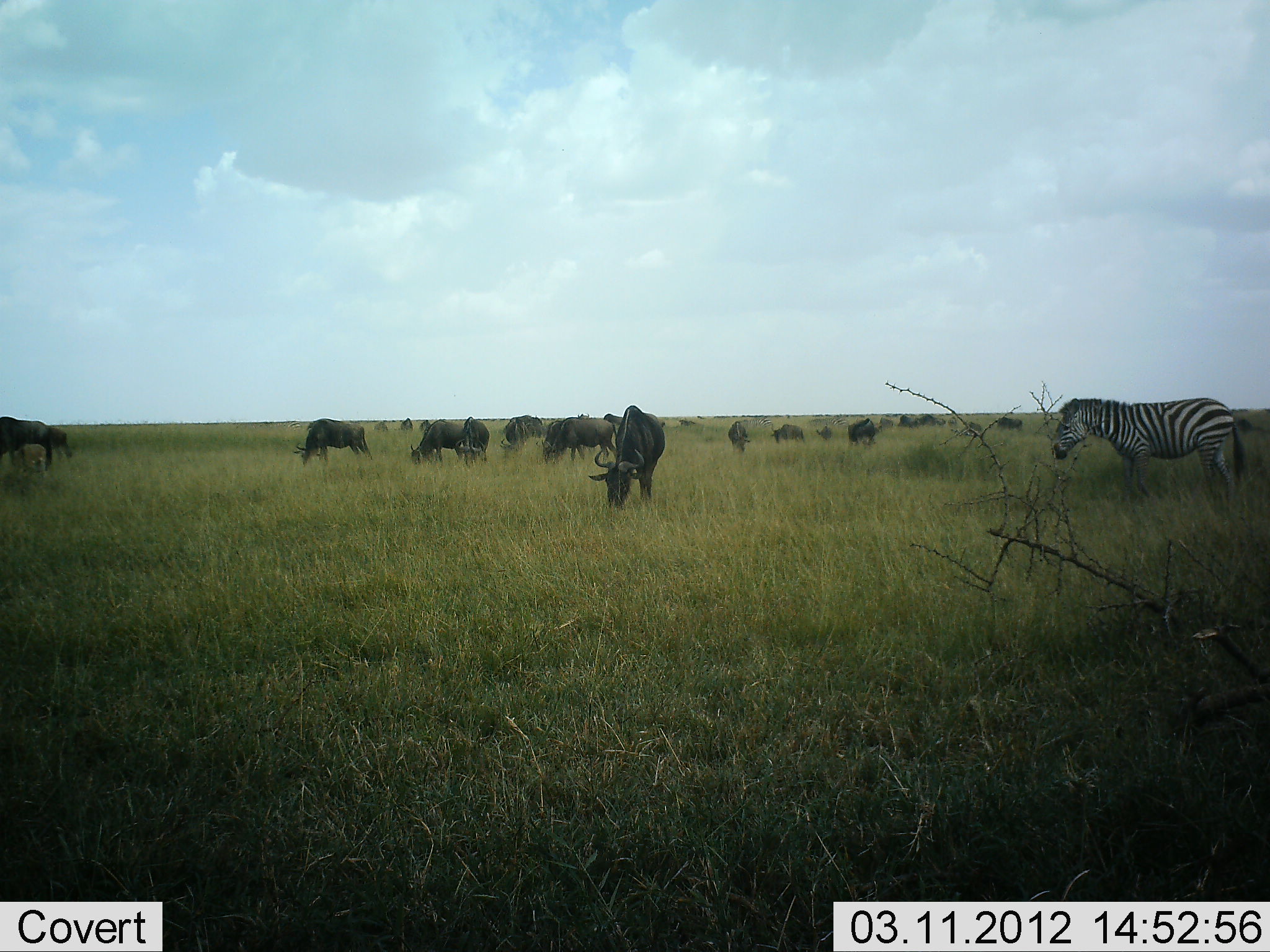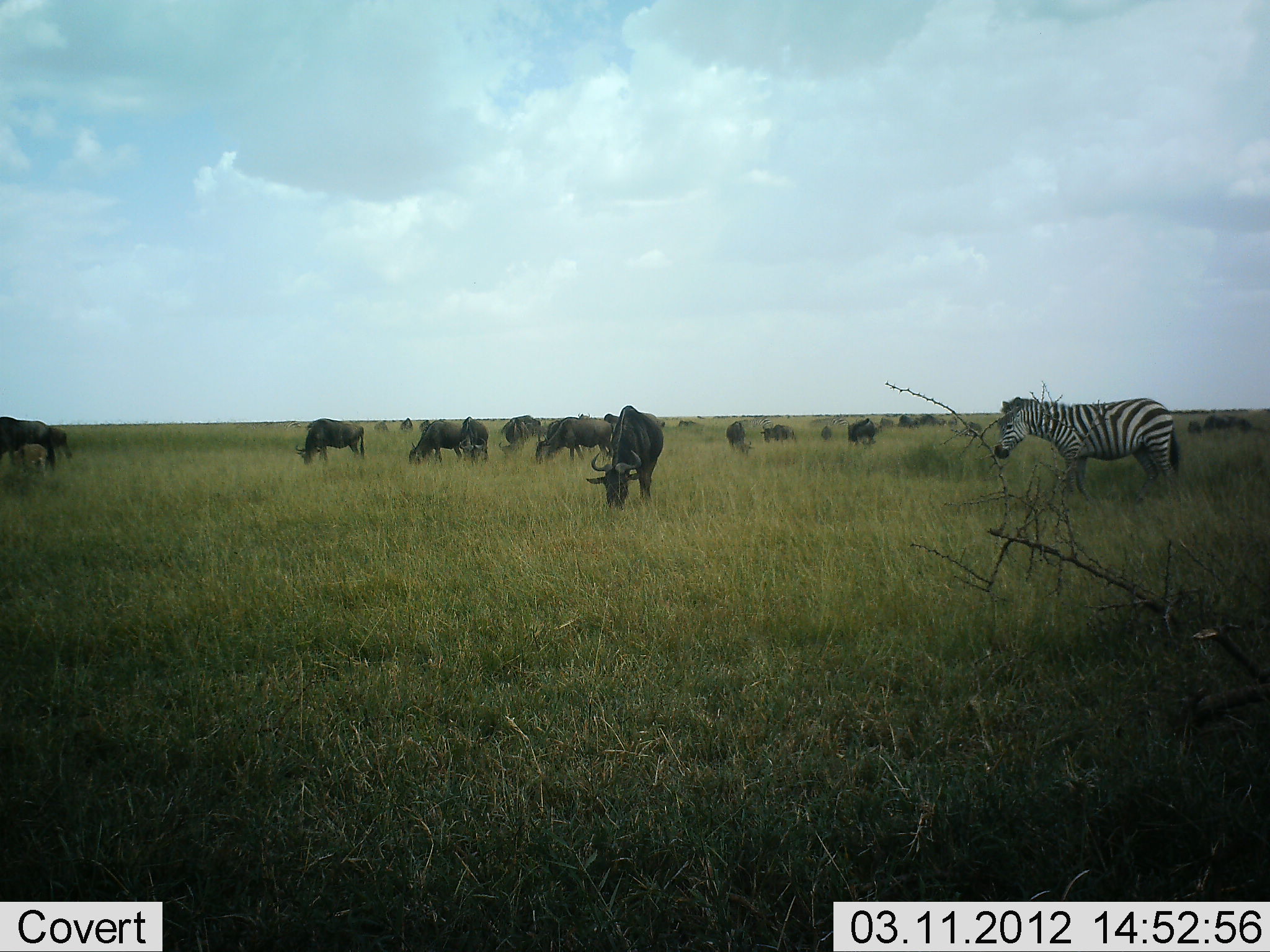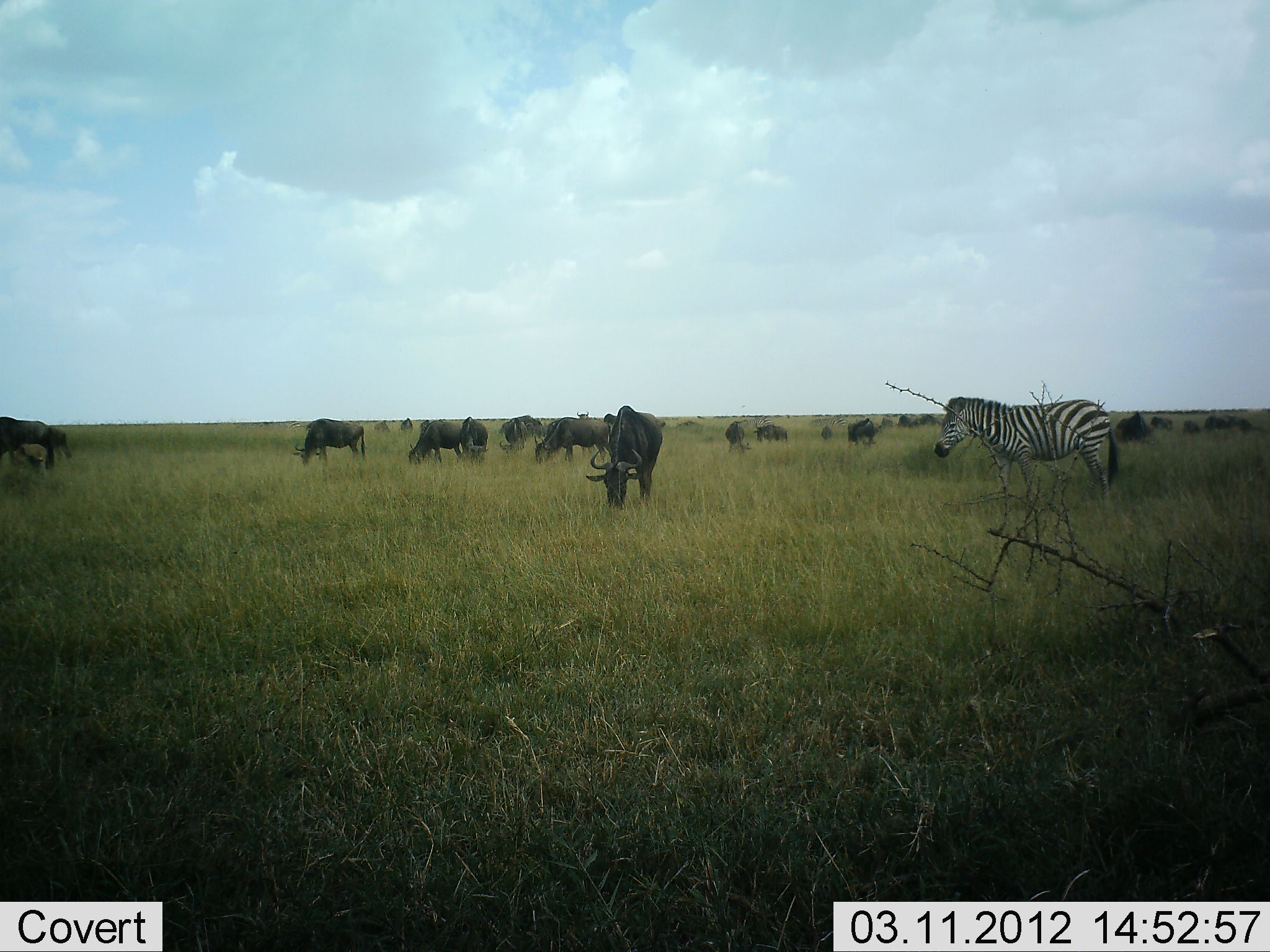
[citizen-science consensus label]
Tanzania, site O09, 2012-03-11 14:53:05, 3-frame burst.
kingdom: Animalia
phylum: Chordata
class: Mammalia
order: Artiodactyla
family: Bovidae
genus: Connochaetes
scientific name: Connochaetes taurinus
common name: blue wildebeest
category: wildebeest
Wildebeest (blue wildebeest) (Connochaetes taurinus), count 11-50. Behavior (volunteer vote fractions): standing 32%, resting 0%, moving 9%, interacting 0%. Young present (vote fraction): 9%. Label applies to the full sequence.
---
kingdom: Animalia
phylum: Chordata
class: Mammalia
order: Perissodactyla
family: Equidae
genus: Equus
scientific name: Equus quagga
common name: plains zebra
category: zebra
Zebra (plains zebra) (Equus quagga), count 1. Behavior (volunteer vote fractions): standing 14%, resting 0%, moving 86%, interacting 5%. Young present (vote fraction): 0%. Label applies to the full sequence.